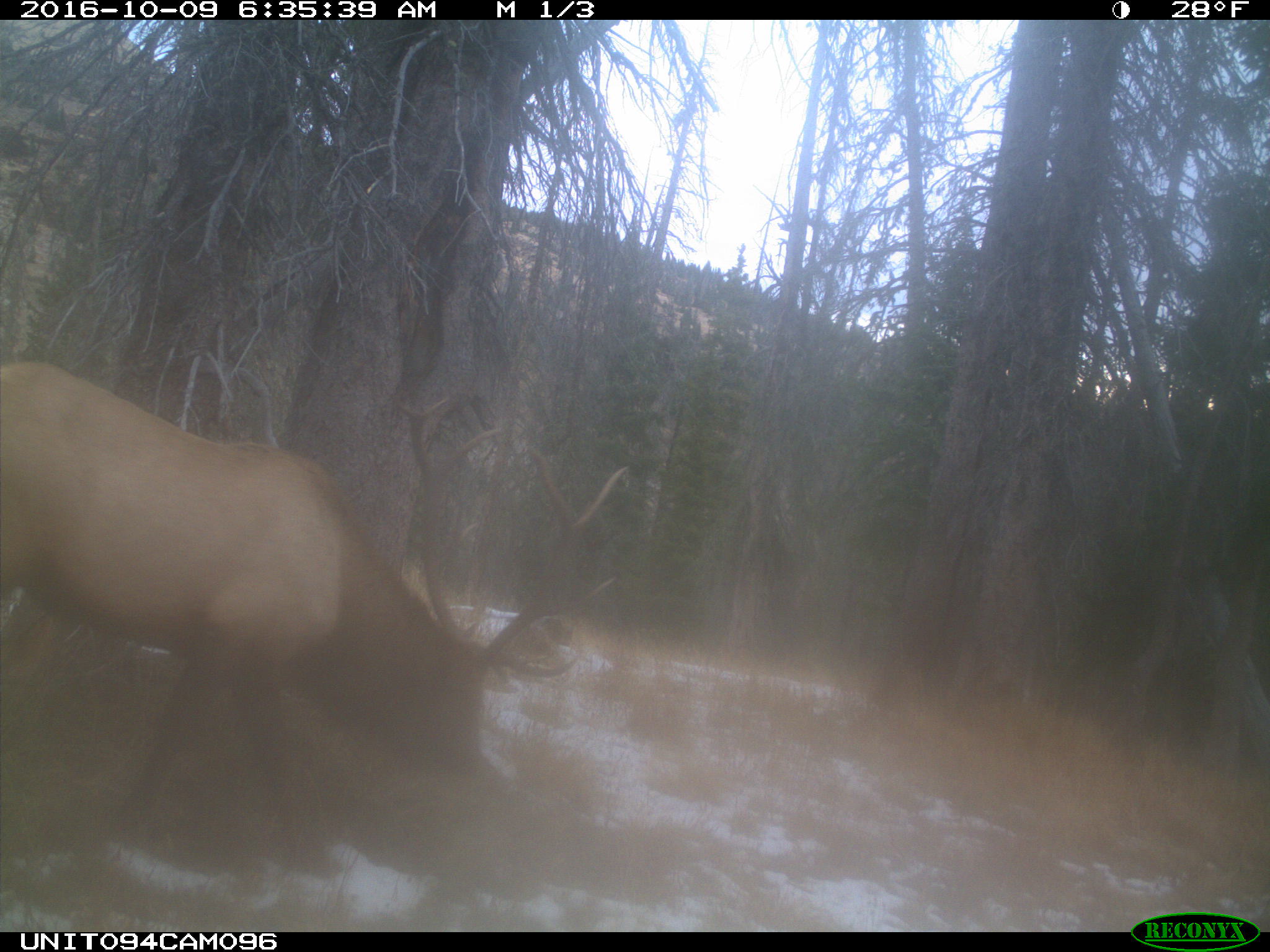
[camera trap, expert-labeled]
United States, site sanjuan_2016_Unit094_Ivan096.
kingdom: Animalia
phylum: Chordata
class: Mammalia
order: Artiodactyla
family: Cervidae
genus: Cervus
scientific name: Cervus elaphus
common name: red deer